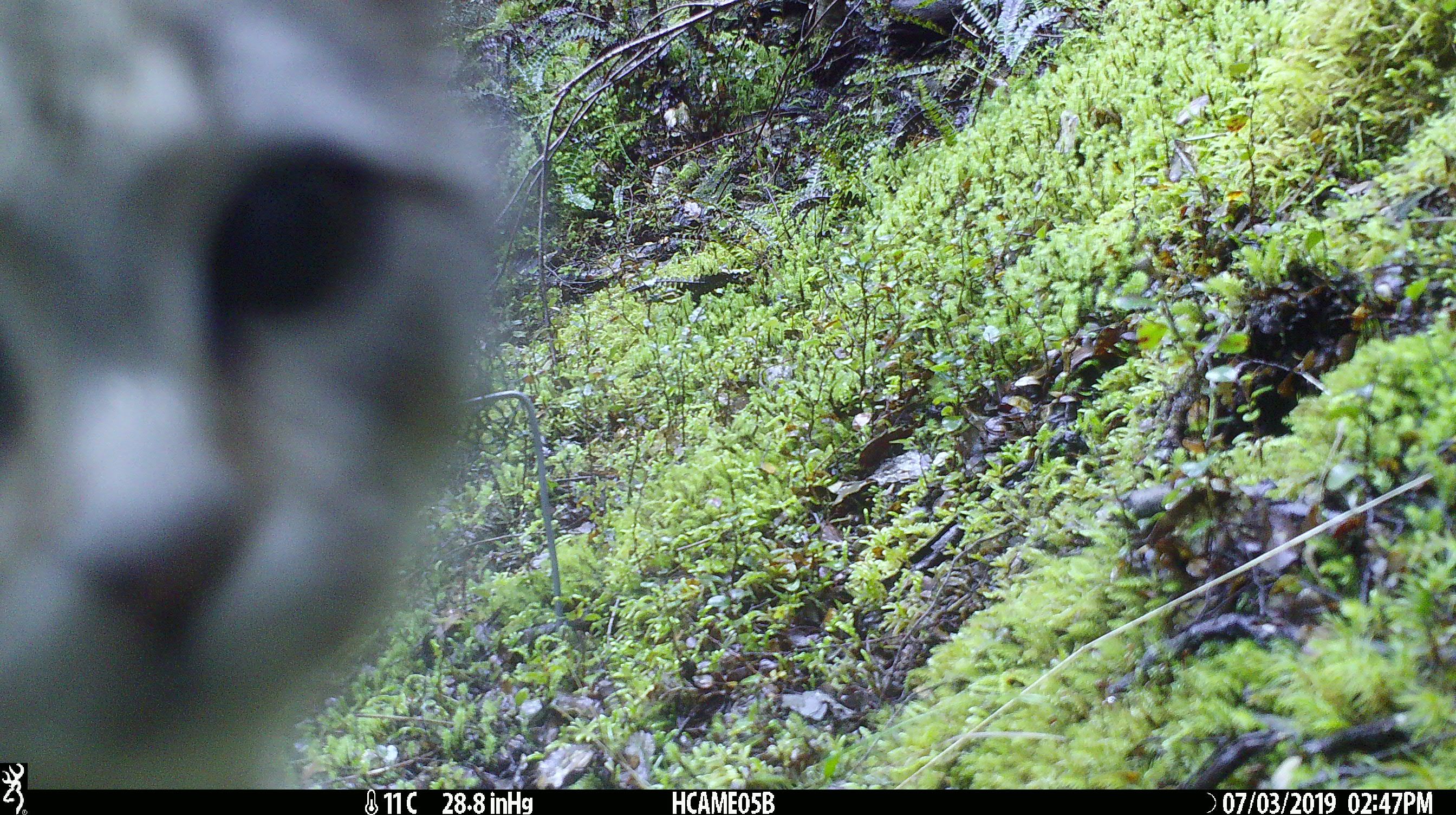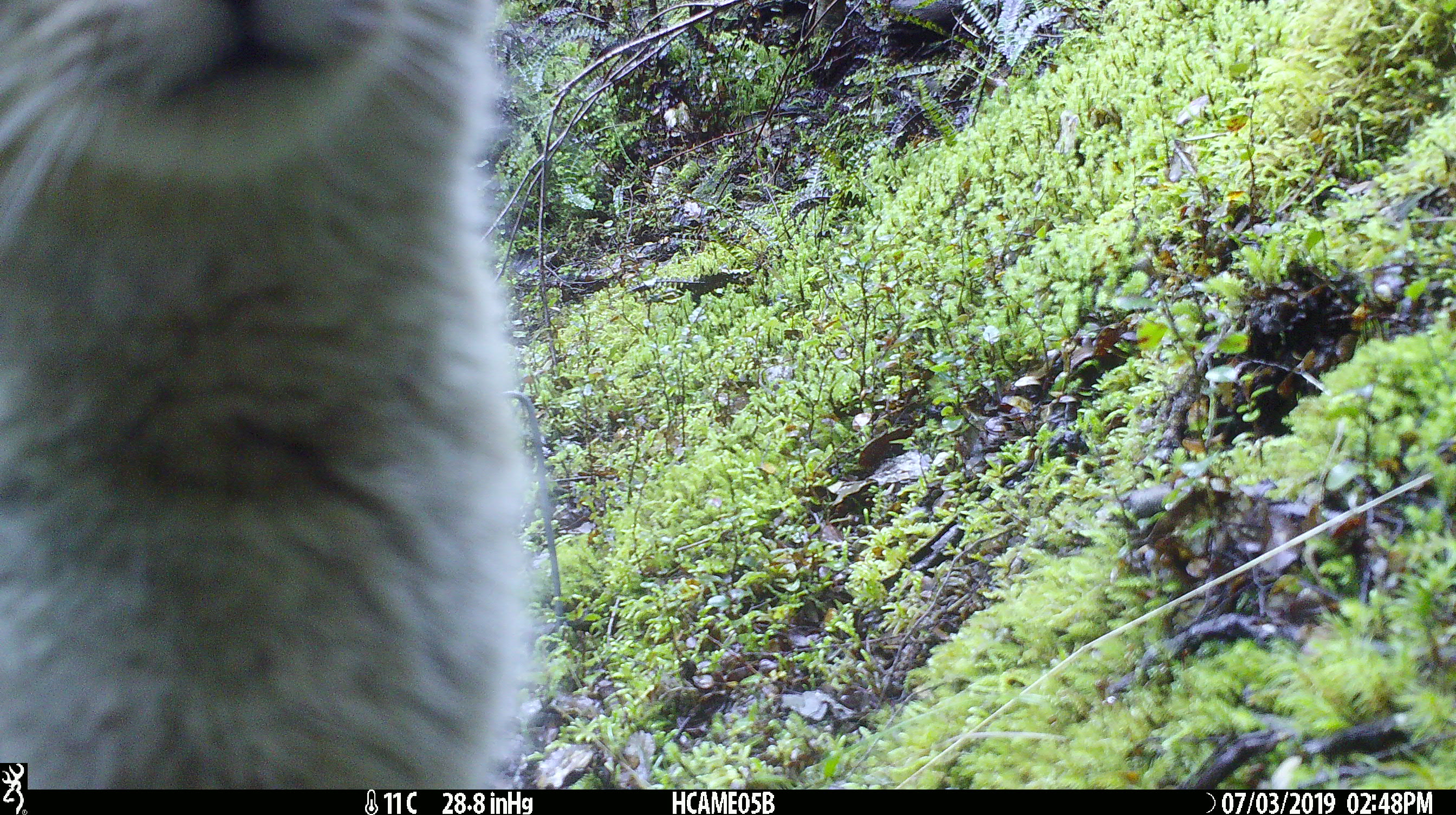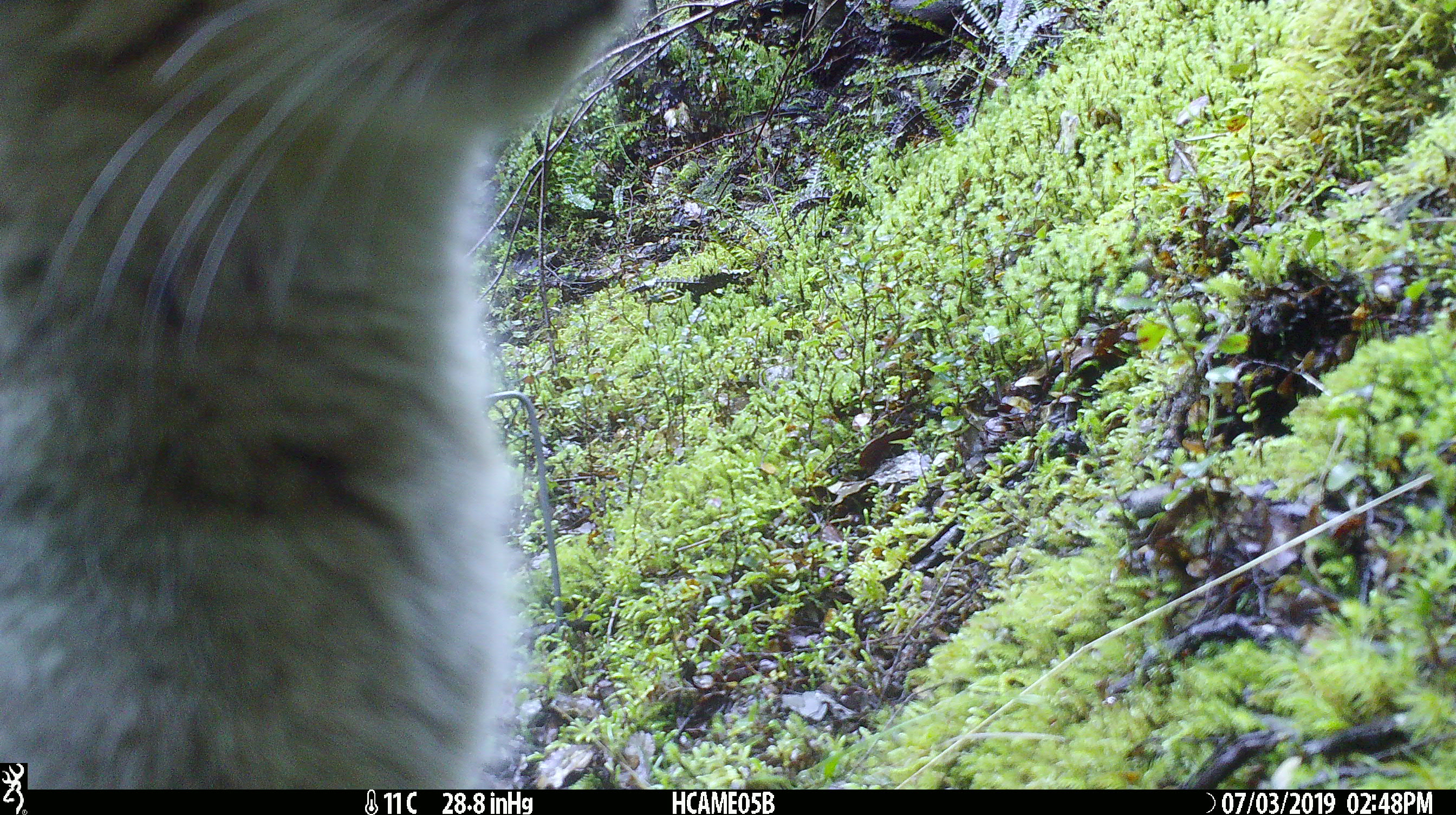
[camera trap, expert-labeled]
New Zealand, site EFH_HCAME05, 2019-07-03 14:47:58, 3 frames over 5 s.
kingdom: Animalia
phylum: Chordata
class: Mammalia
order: Carnivora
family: Felidae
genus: Felis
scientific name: Felis catus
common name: domestic cat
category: cat